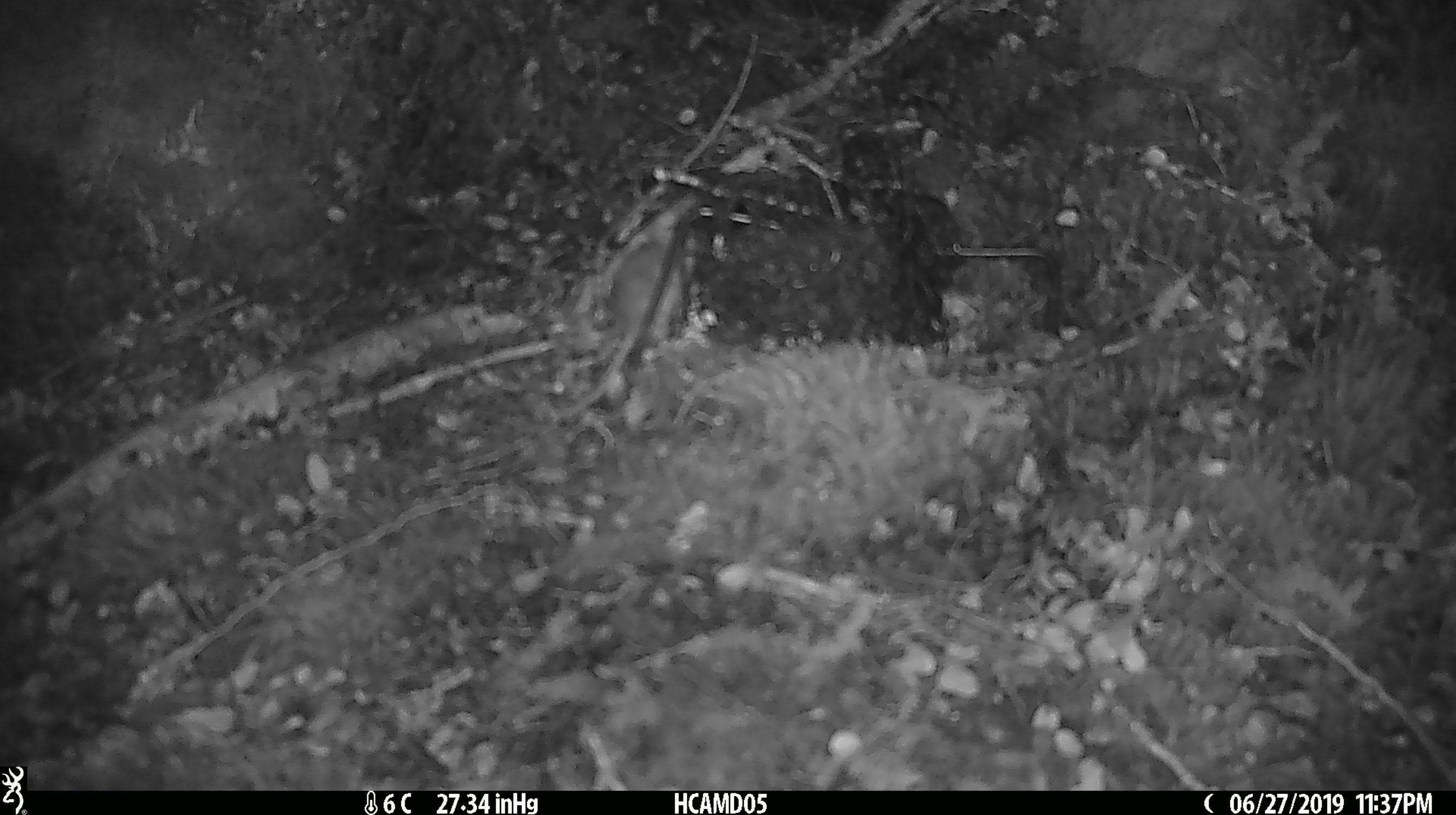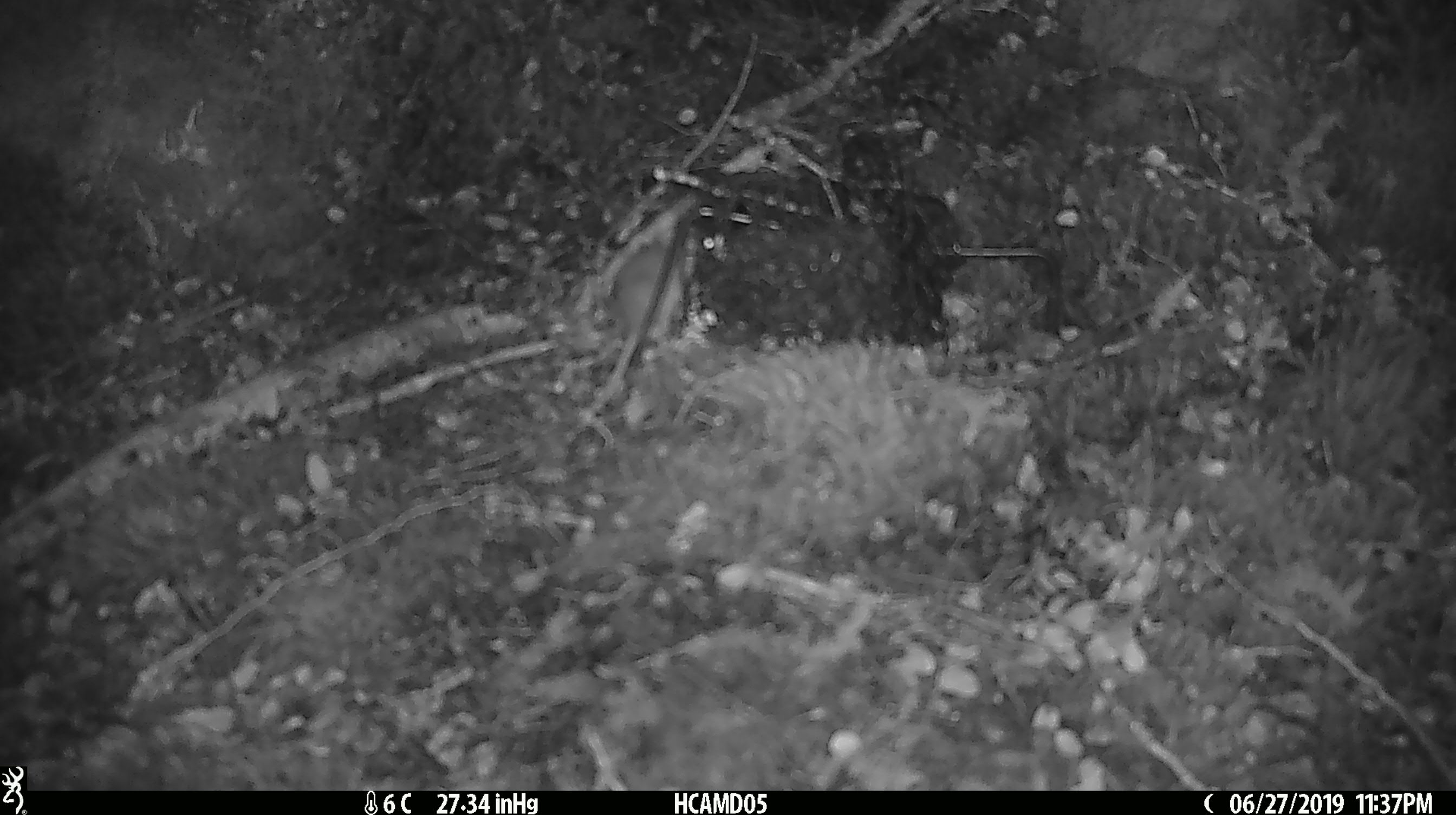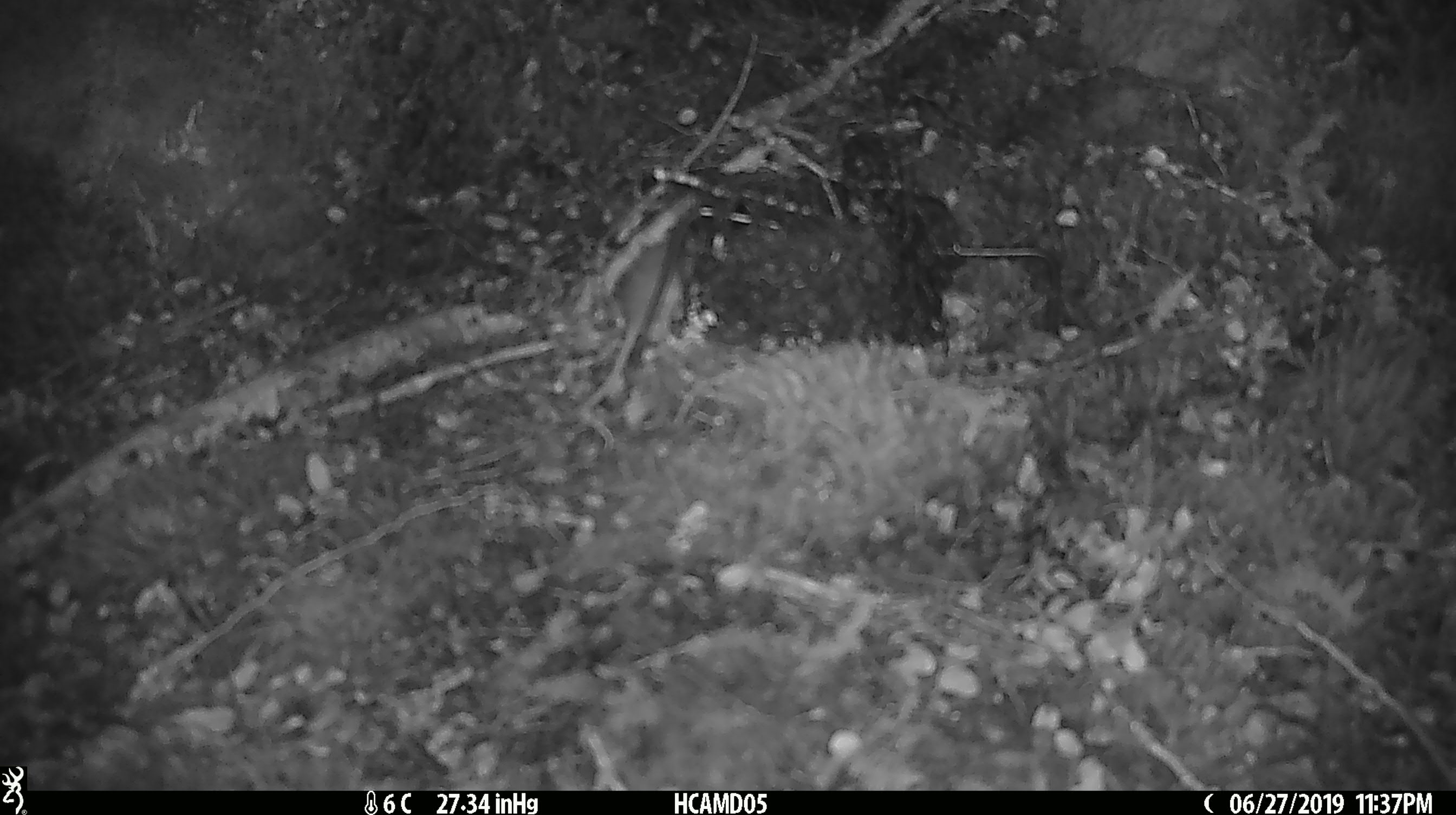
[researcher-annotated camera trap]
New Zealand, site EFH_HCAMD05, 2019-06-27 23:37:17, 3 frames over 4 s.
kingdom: Animalia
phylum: Chordata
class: Mammalia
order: Rodentia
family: Muridae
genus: Mus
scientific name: Mus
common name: mouse